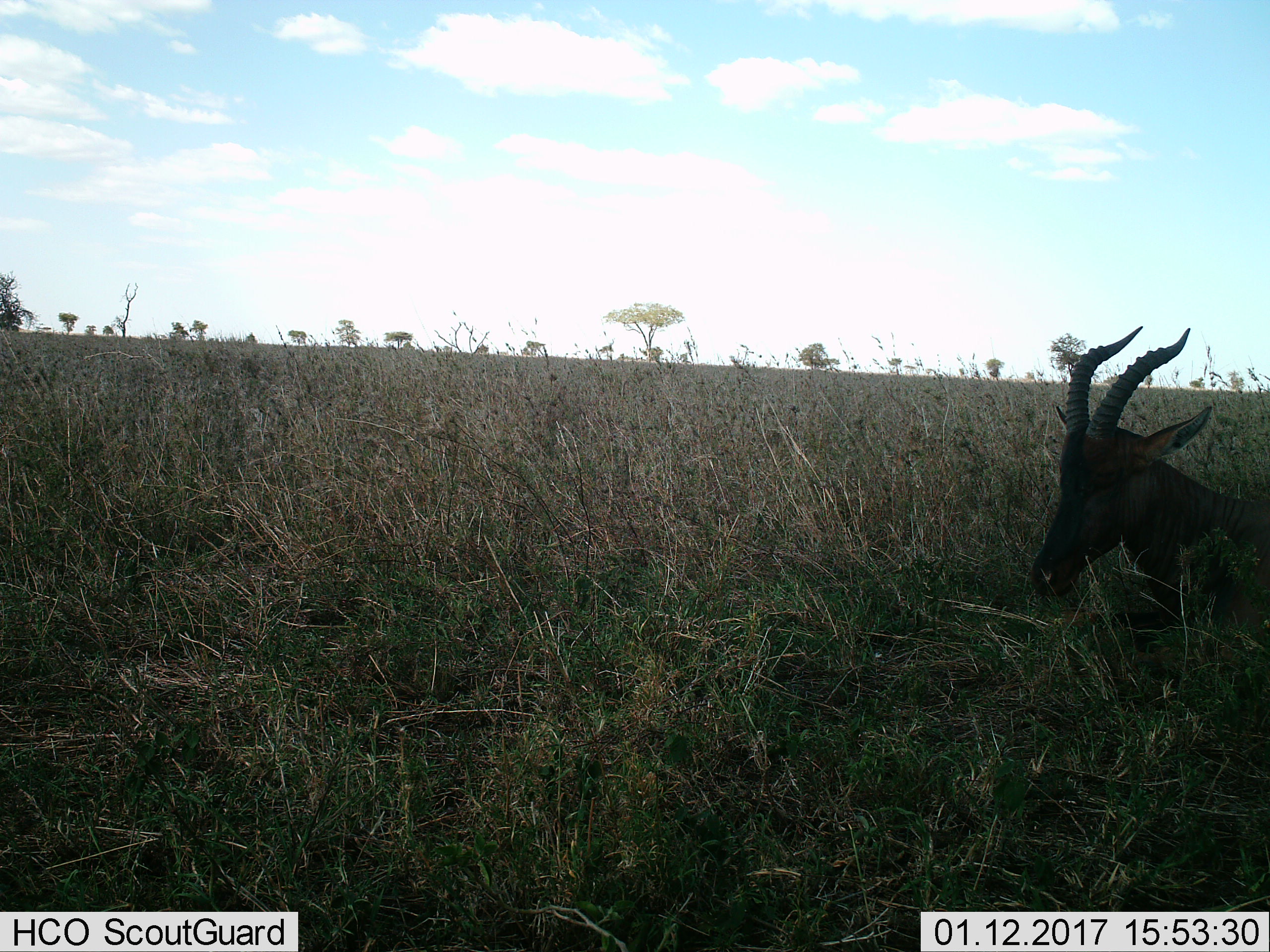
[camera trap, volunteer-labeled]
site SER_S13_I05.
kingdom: Animalia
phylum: Chordata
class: Mammalia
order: Artiodactyla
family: Bovidae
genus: Damaliscus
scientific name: Damaliscus lunatus jimela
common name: topi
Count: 1.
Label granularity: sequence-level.